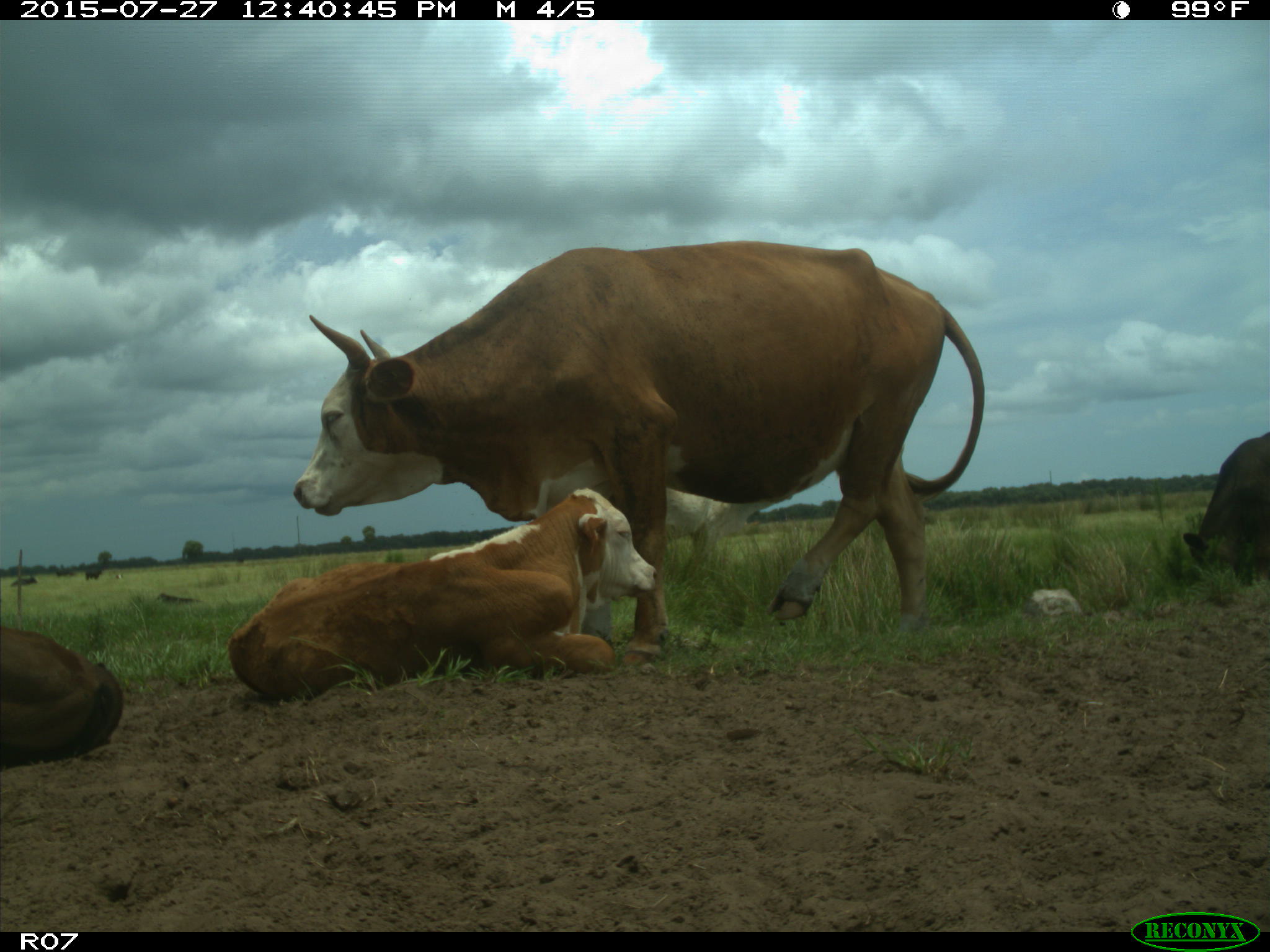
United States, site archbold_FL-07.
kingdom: Animalia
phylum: Chordata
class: Mammalia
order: Artiodactyla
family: Bovidae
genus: Bos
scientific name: Bos taurus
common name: domestic cow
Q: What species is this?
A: Bos taurus (domestic cow).